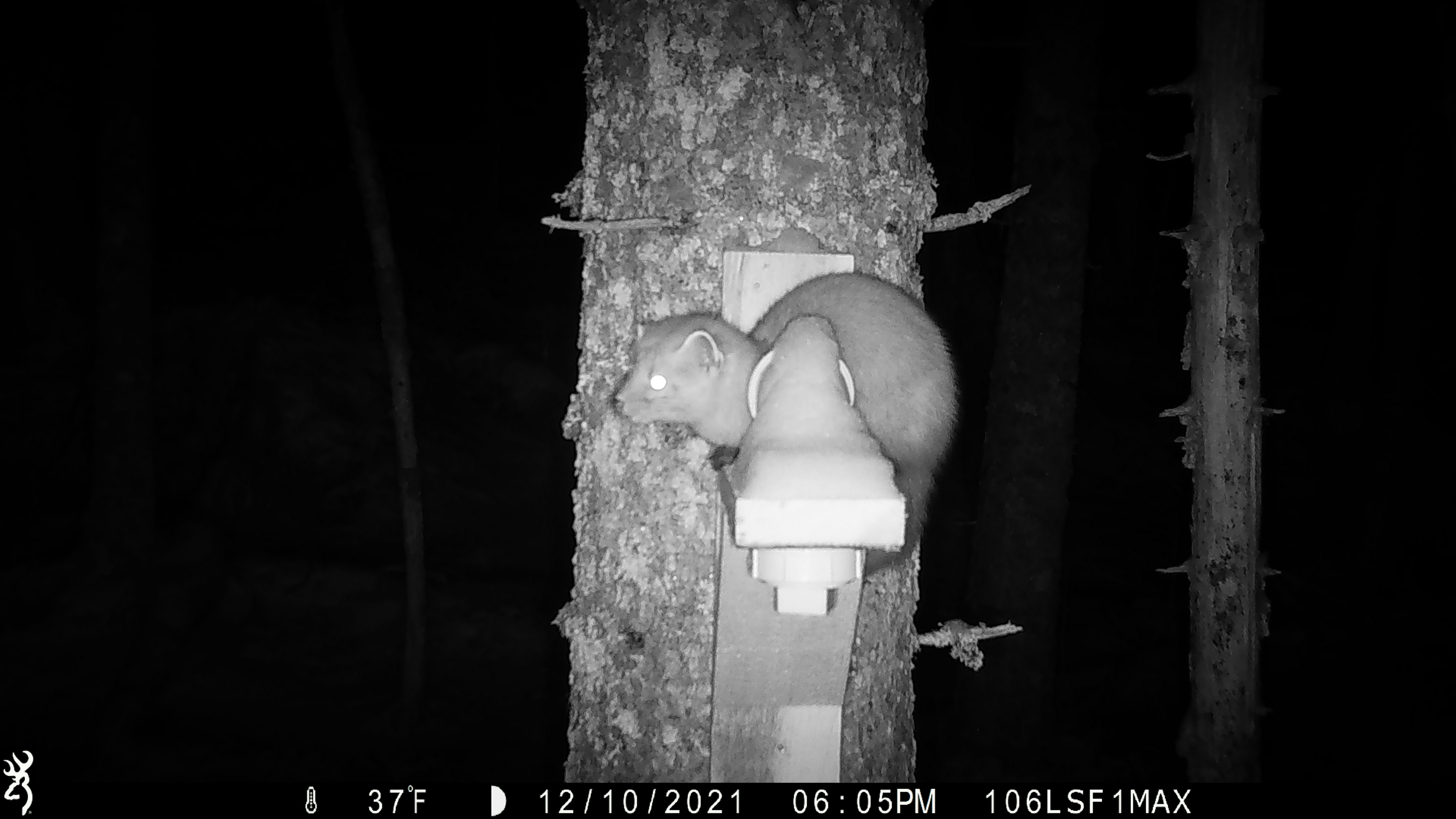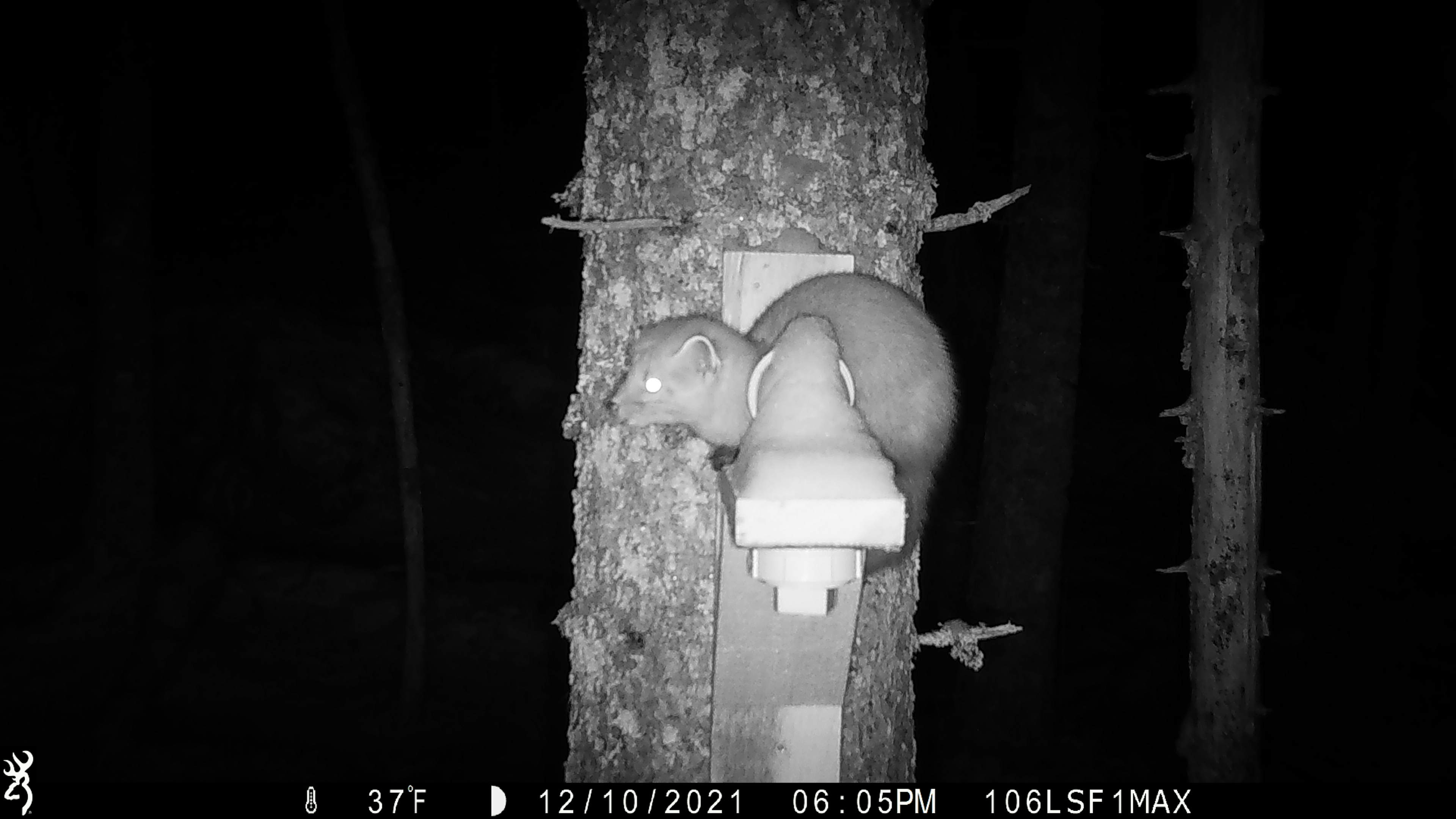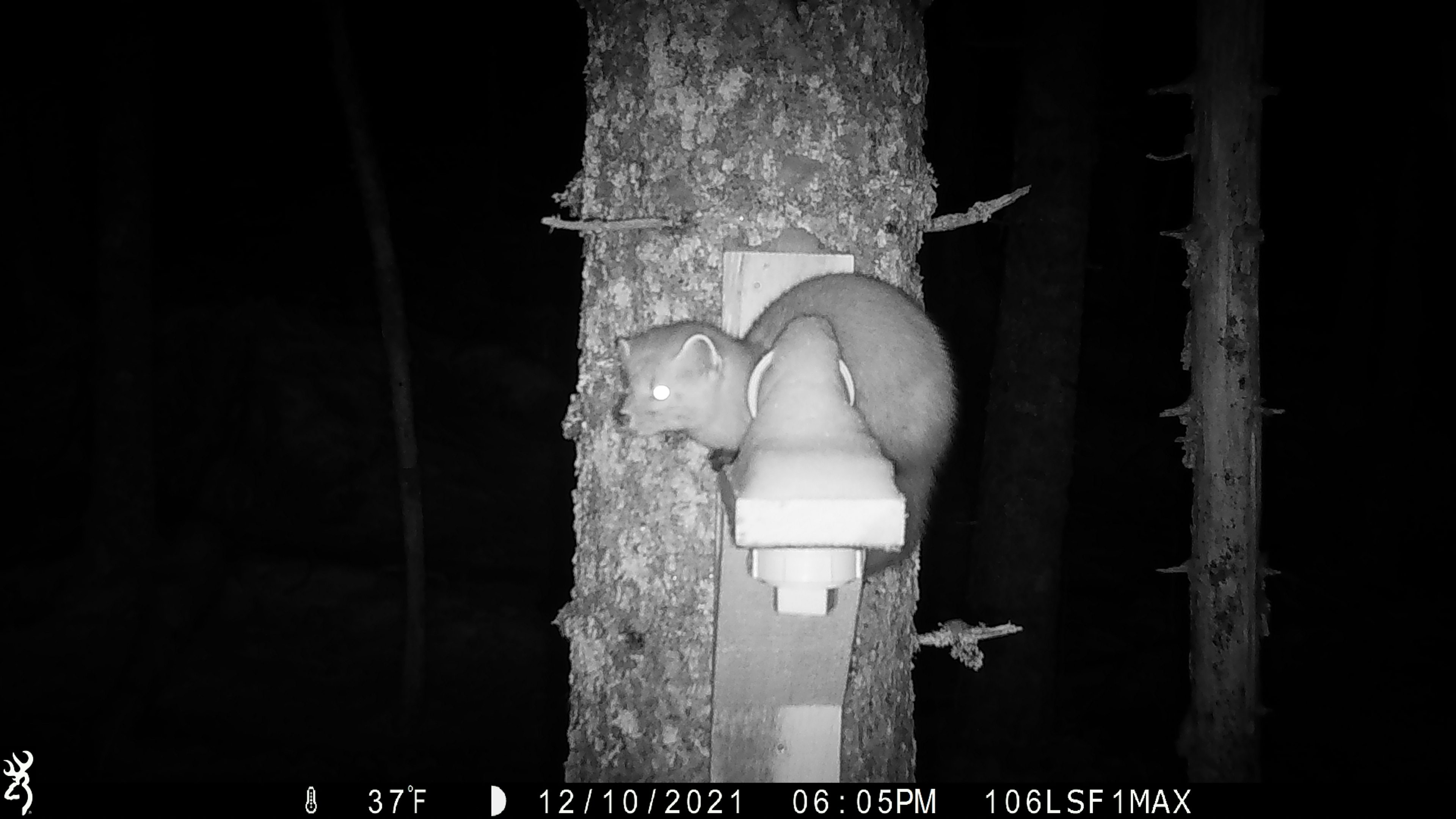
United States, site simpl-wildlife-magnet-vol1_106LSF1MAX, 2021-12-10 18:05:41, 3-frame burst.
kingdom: Animalia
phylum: Chordata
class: Mammalia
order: Carnivora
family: Mustelidae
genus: Martes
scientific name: Martes americana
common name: american marten